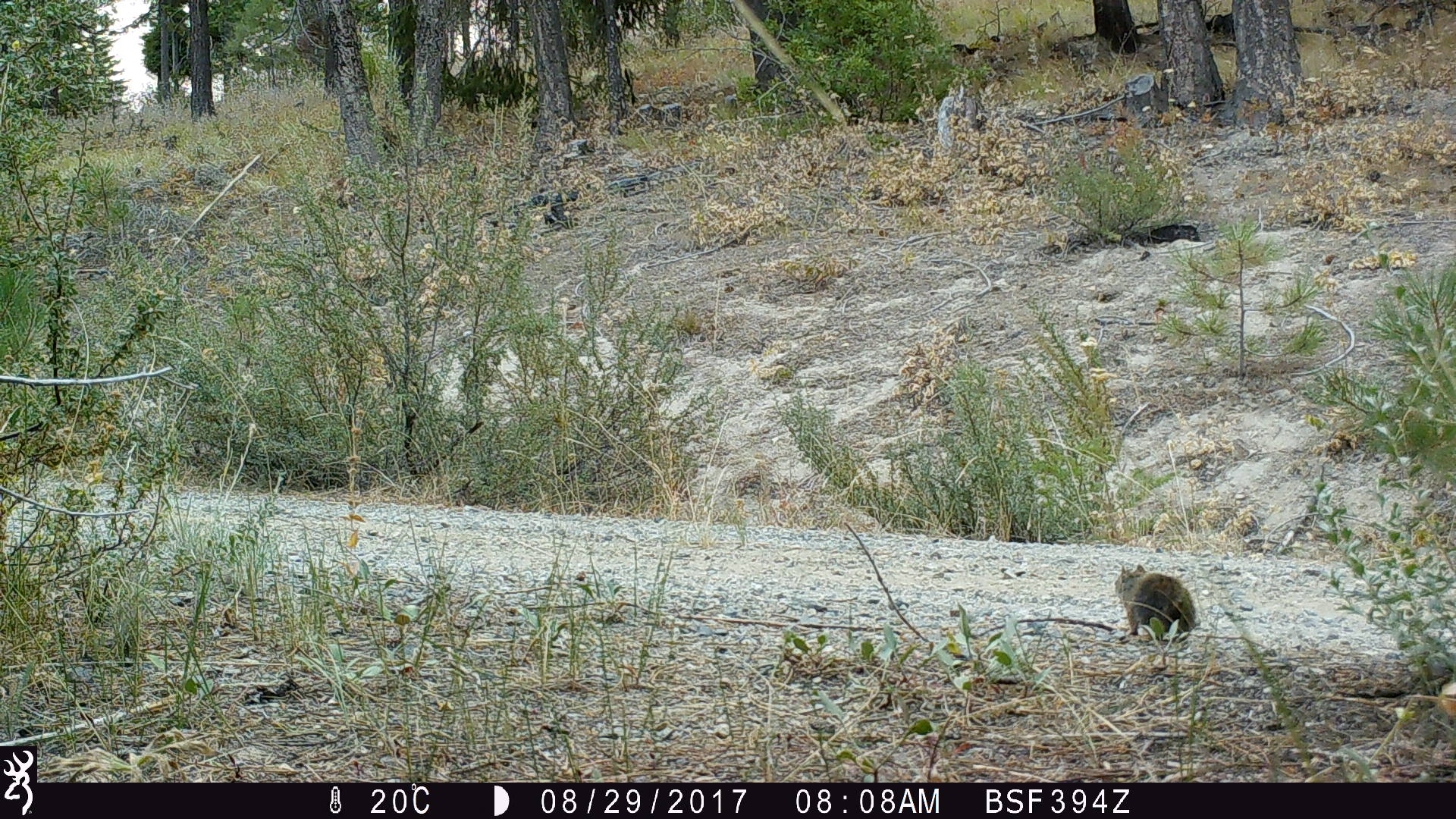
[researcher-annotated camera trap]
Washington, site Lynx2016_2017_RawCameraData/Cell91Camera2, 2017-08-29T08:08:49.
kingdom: Animalia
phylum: Chordata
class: Mammalia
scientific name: Mammalia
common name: small mammal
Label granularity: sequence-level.